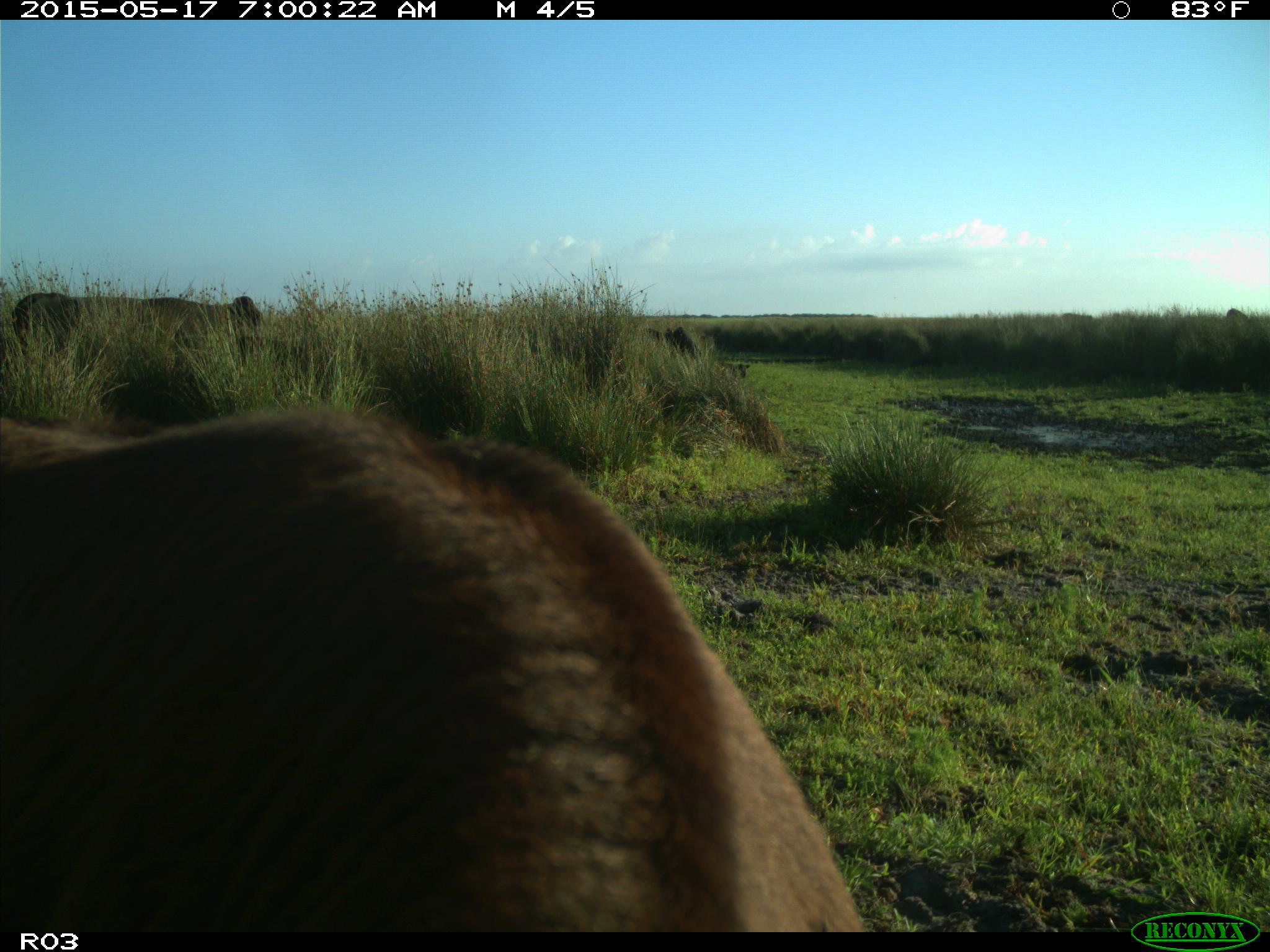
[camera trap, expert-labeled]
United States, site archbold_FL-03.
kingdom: Animalia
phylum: Chordata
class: Mammalia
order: Artiodactyla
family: Bovidae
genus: Bos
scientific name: Bos taurus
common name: domestic cow